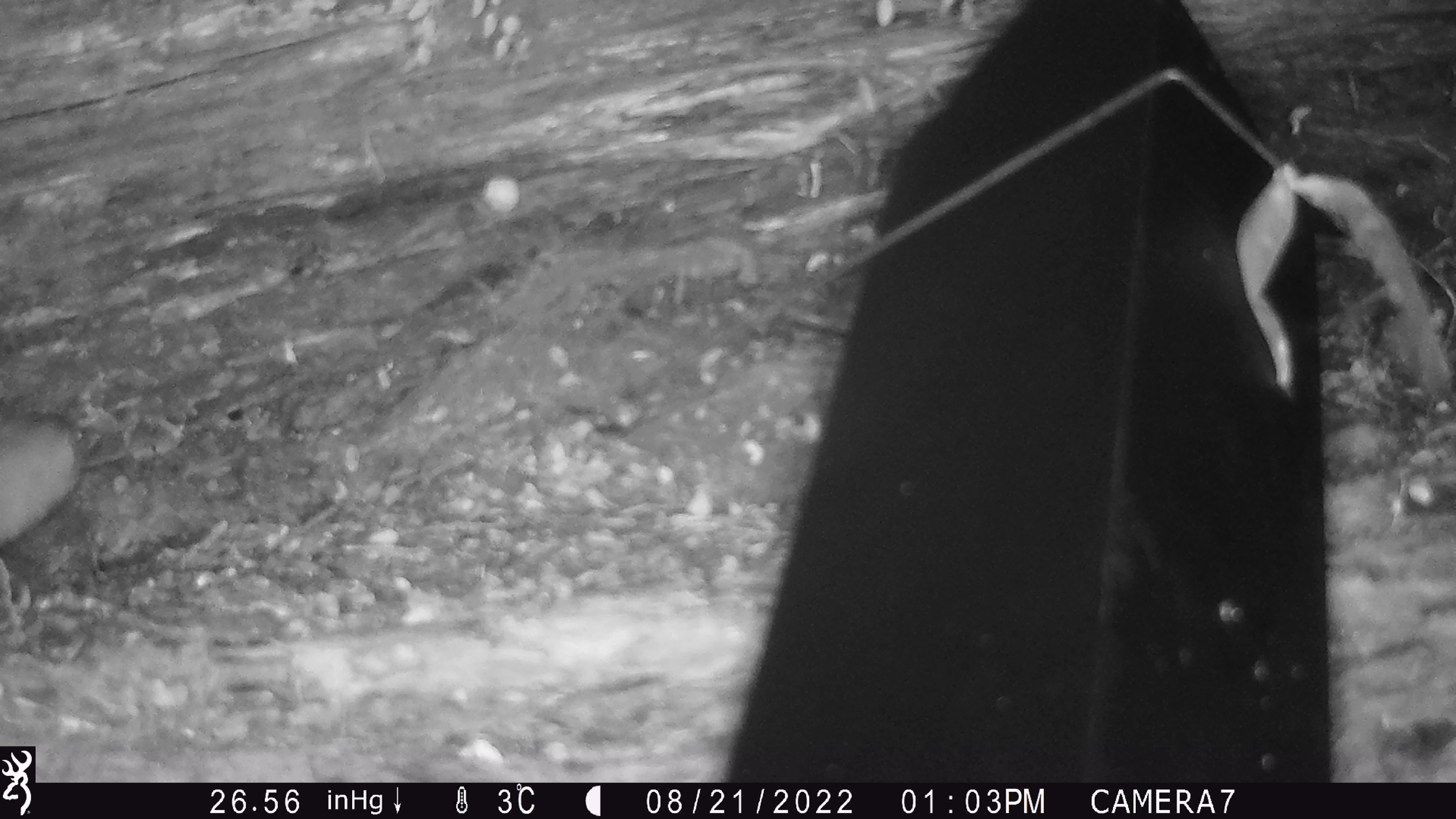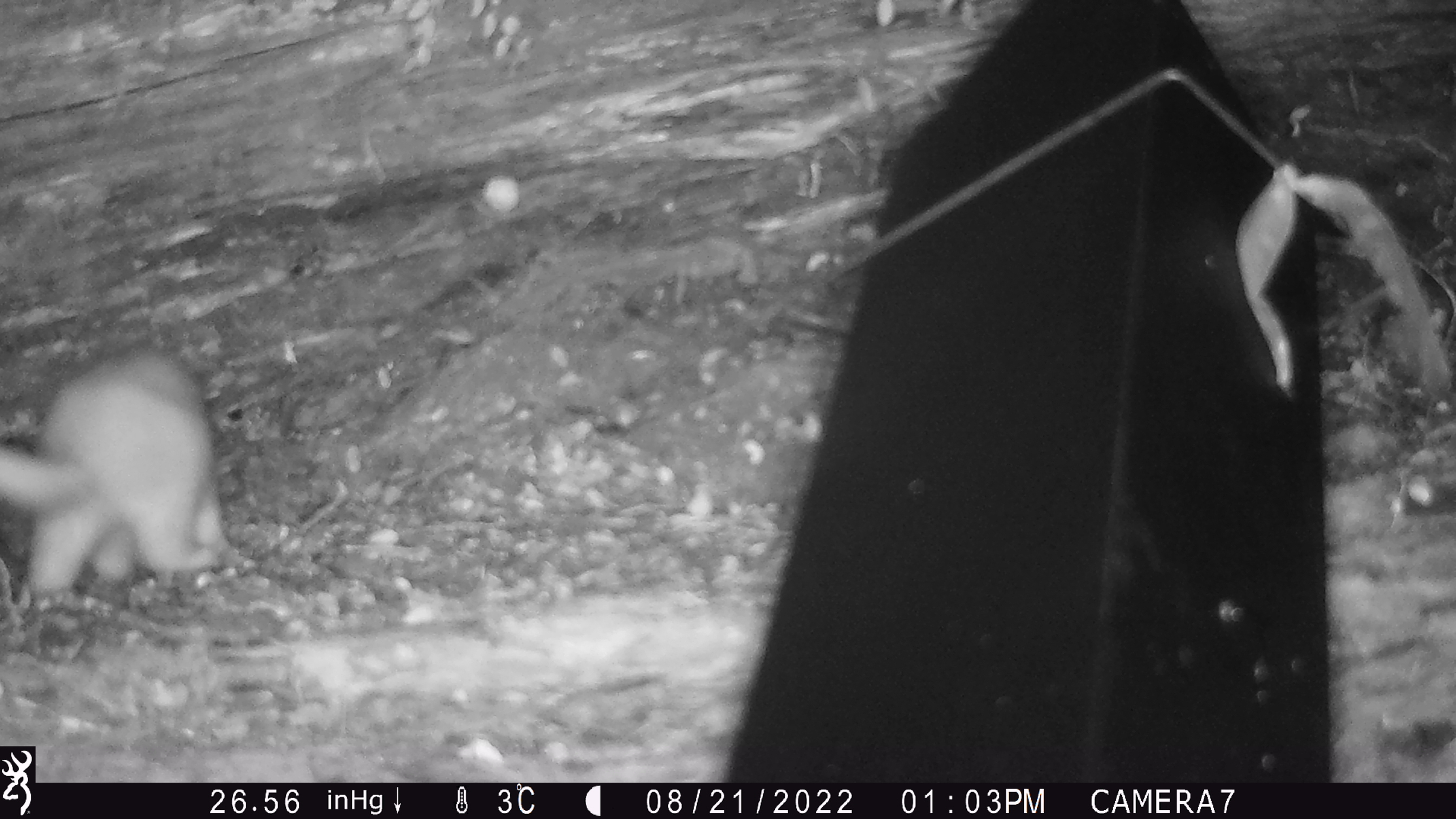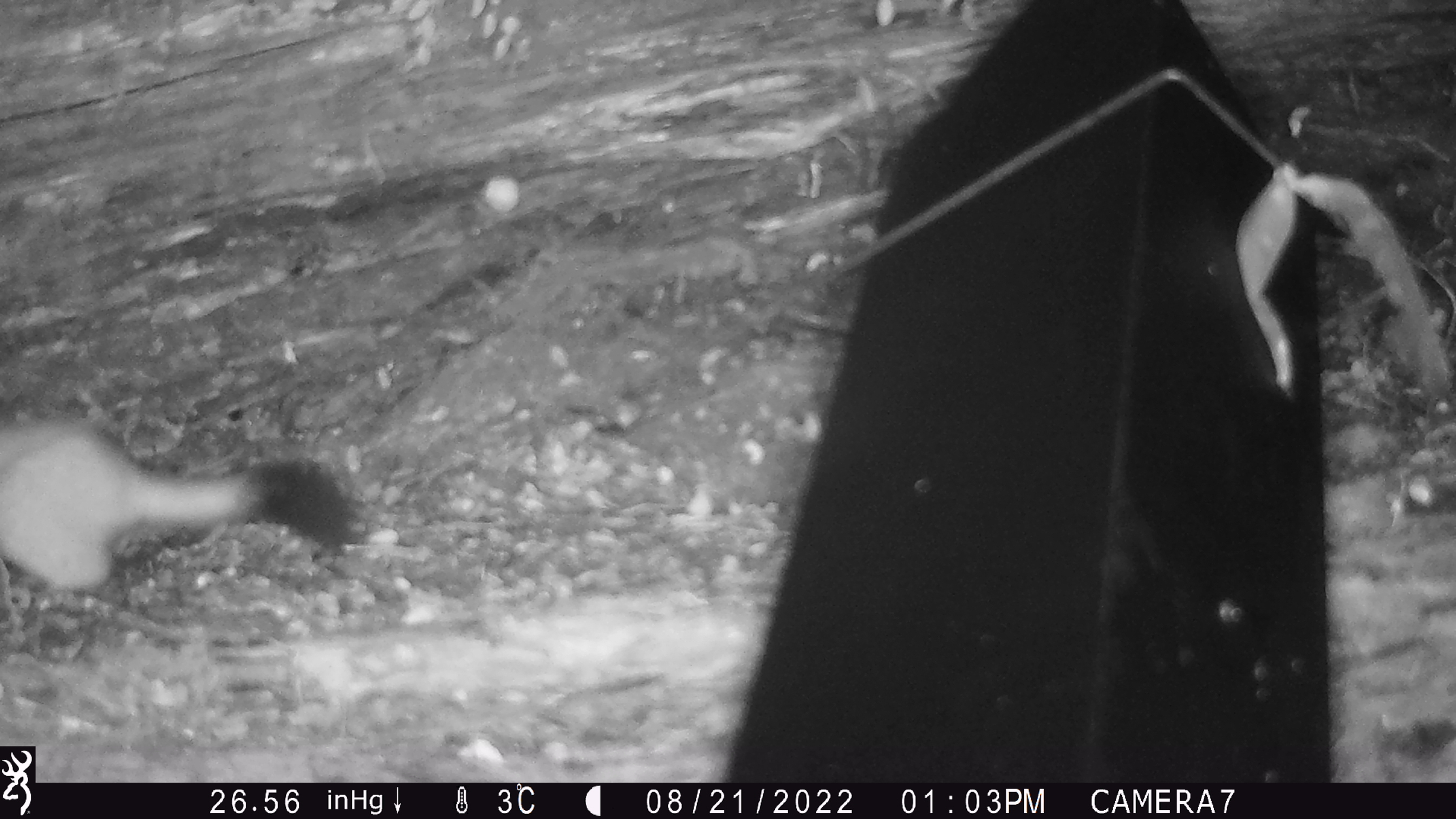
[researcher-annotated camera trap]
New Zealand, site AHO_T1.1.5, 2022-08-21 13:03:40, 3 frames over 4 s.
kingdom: Animalia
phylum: Chordata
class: Mammalia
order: Carnivora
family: Mustelidae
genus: Mustela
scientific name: Mustela erminea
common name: stoat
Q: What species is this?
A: Stoat (Mustela erminea).